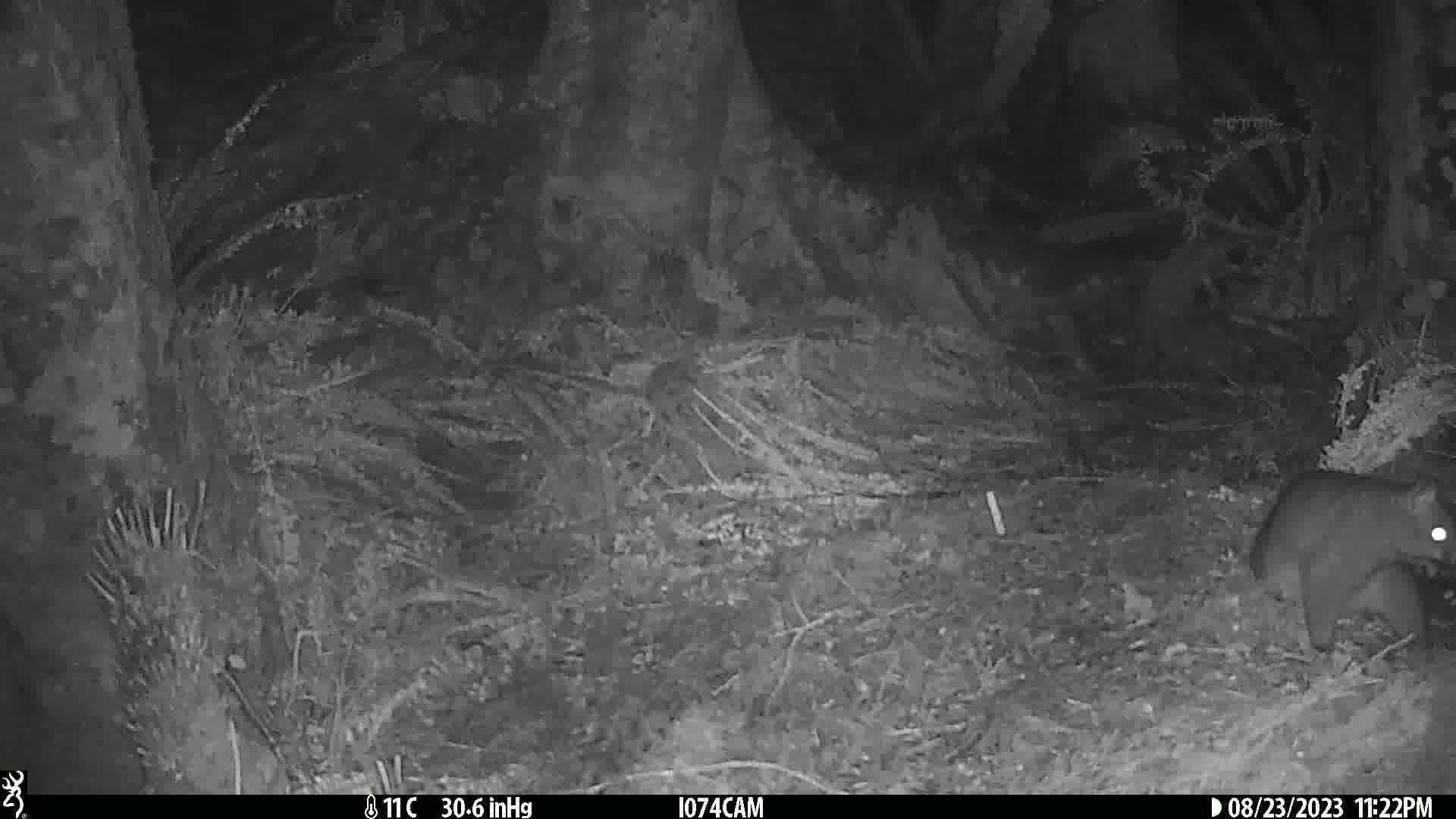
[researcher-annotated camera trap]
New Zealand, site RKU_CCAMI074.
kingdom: Animalia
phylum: Chordata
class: Mammalia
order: Diprotodontia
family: Phalangeridae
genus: Trichosurus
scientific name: Trichosurus vulpecula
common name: common brushtail possum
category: possum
Possum (common brushtail possum) (Trichosurus vulpecula).